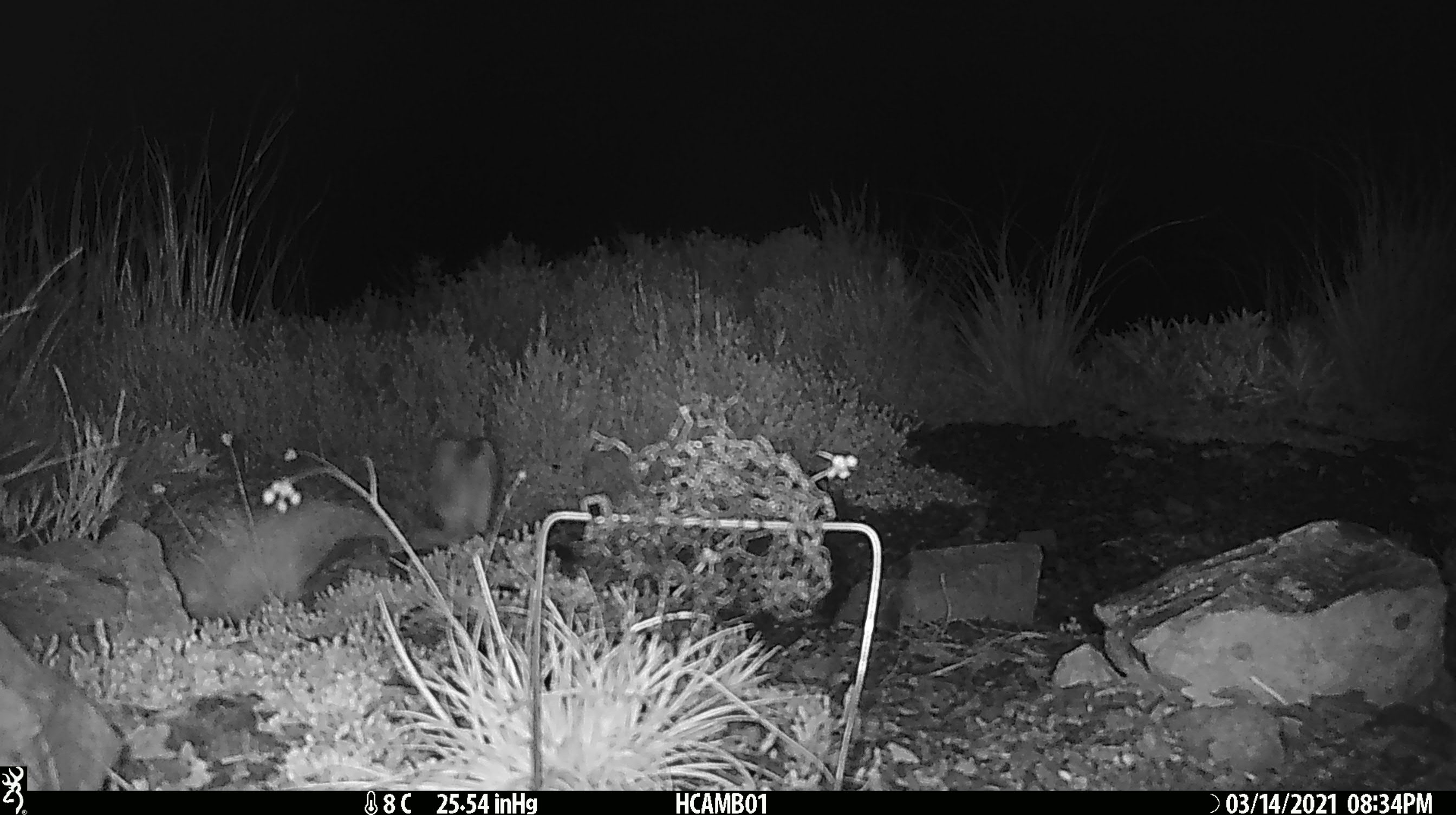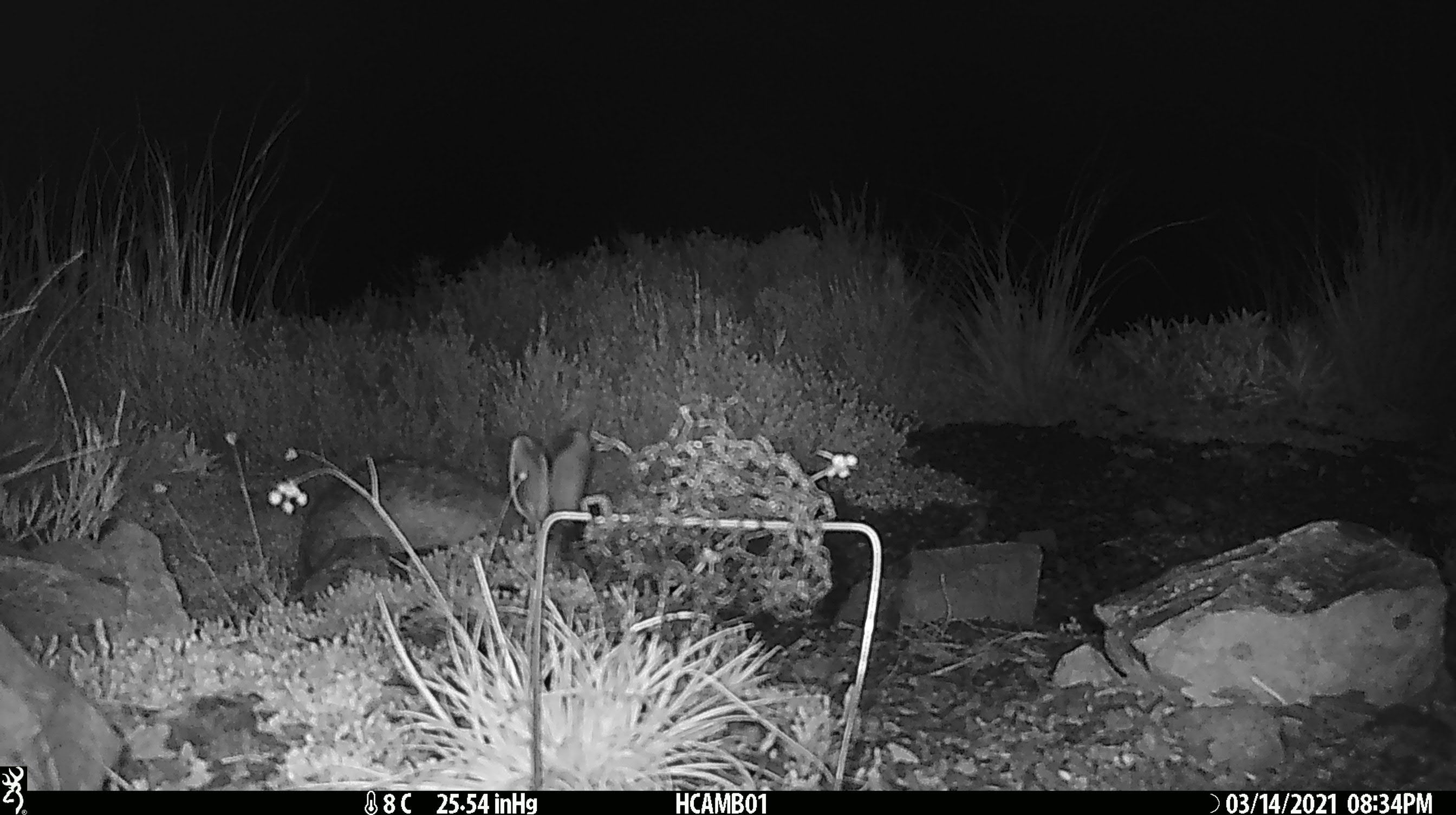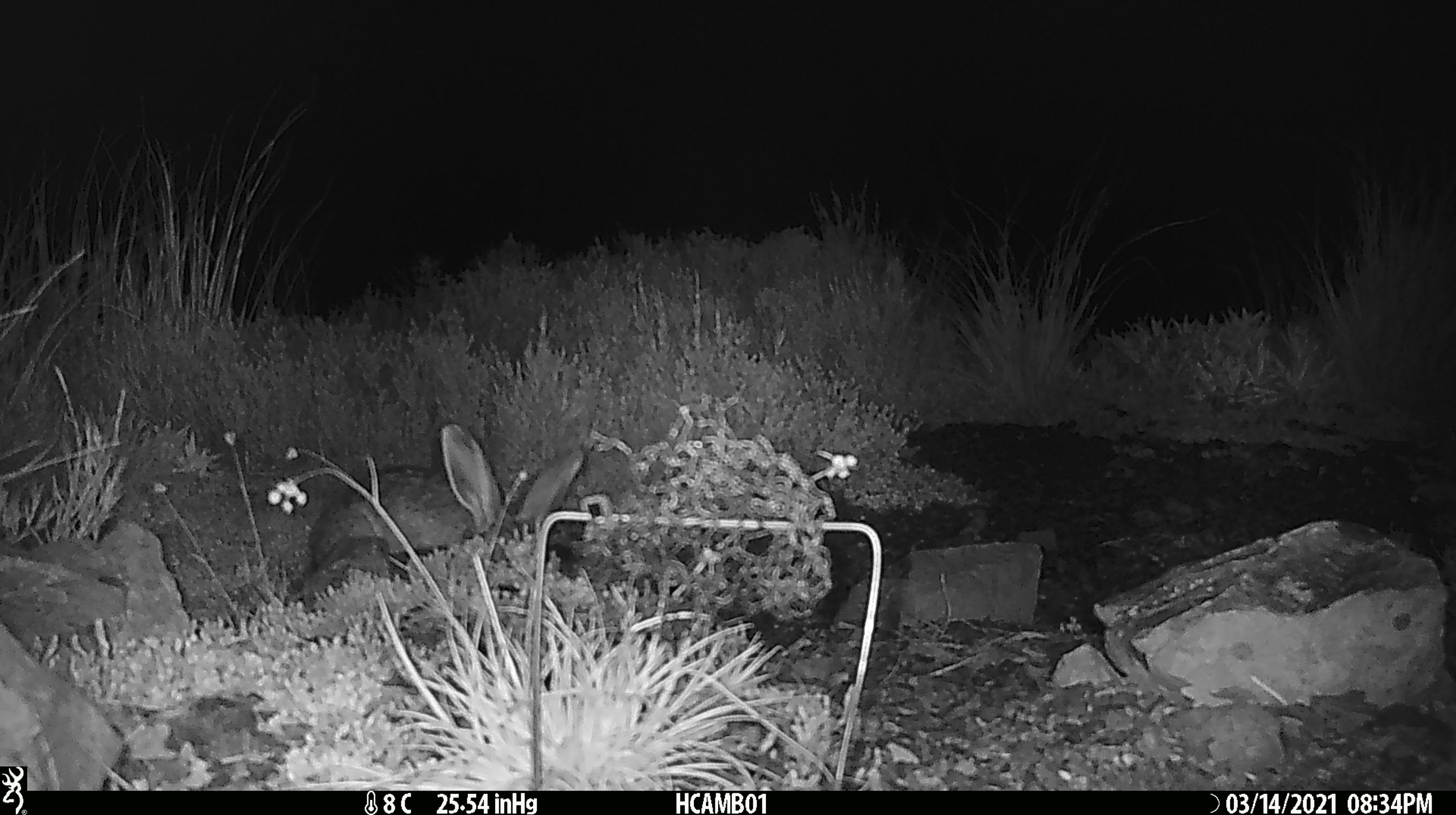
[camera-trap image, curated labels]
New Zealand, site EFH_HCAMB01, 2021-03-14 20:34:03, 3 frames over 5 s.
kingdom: Animalia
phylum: Chordata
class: Mammalia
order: Lagomorpha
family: Leporidae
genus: Lepus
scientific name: Lepus europaeus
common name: brown hare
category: hare